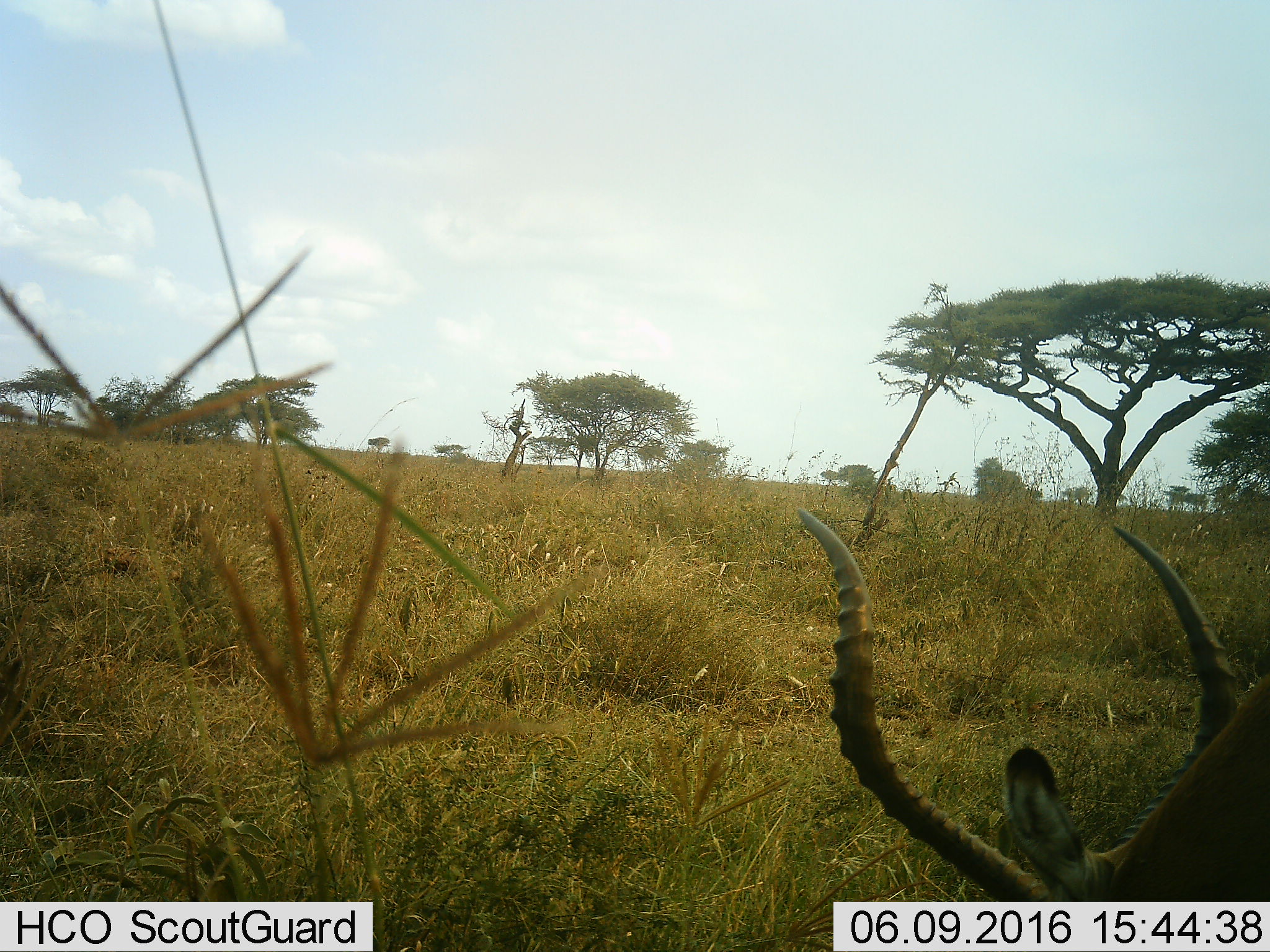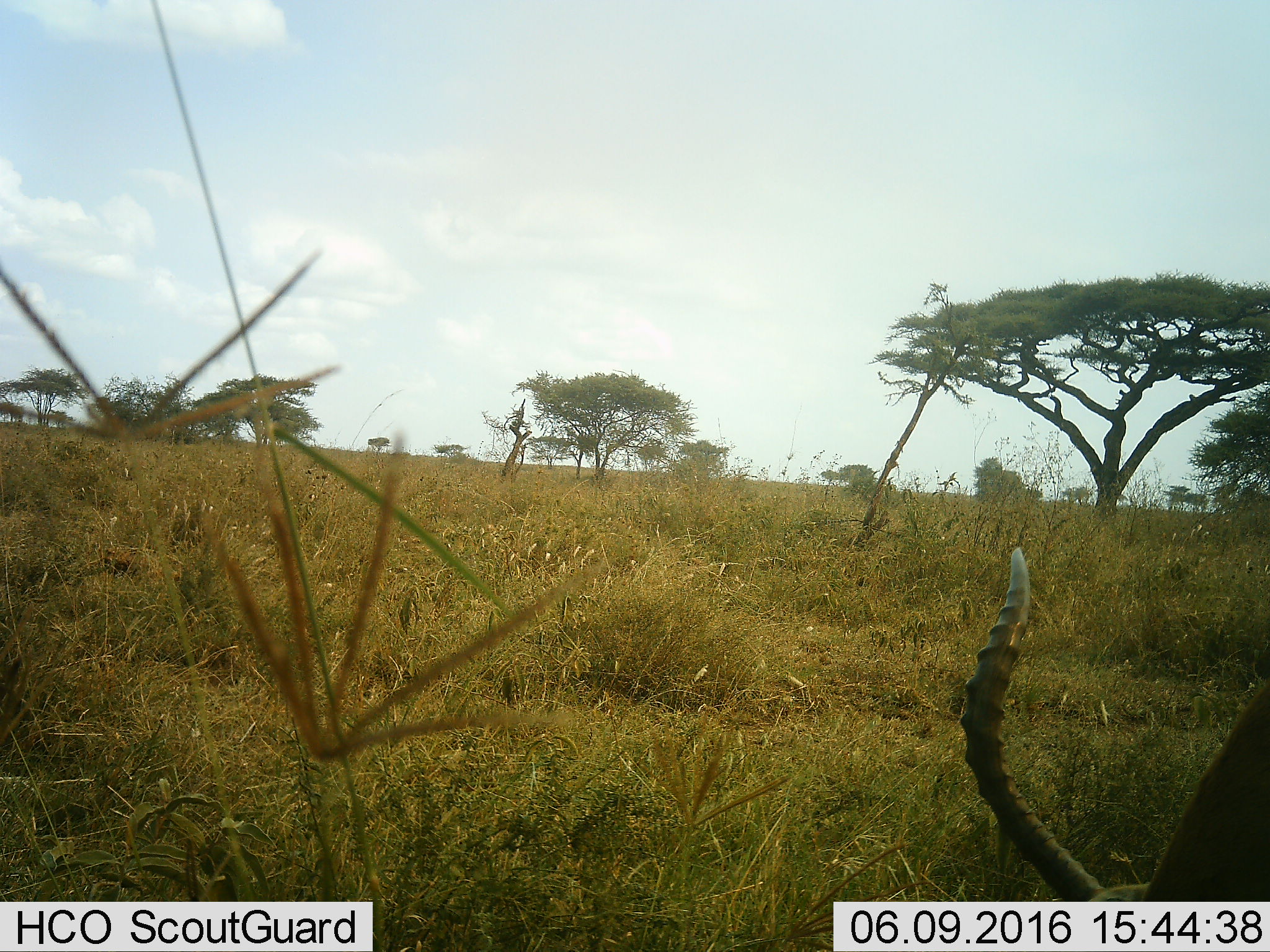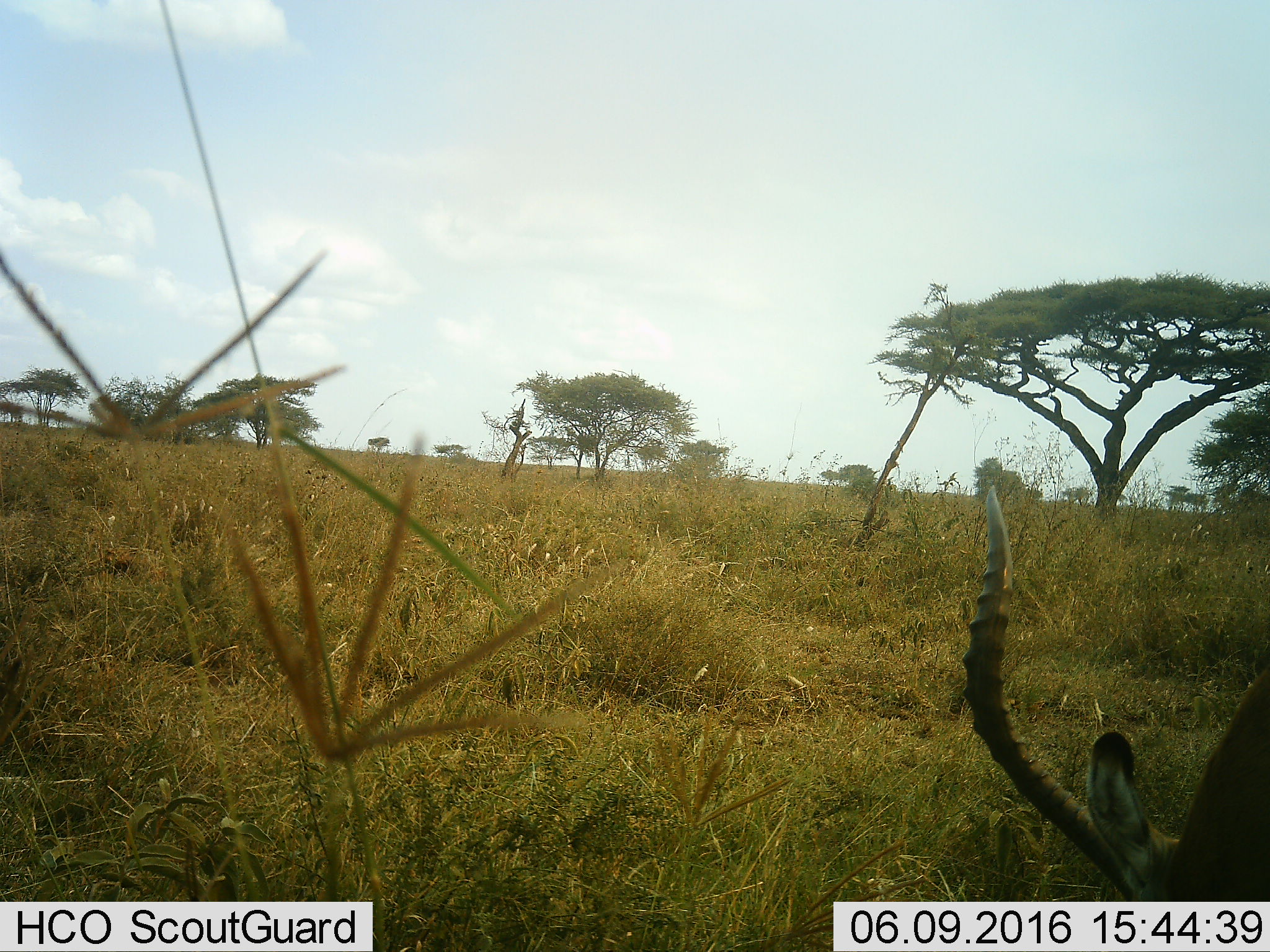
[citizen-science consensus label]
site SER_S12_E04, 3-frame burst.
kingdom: Animalia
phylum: Chordata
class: Mammalia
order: Artiodactyla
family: Bovidae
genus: Aepyceros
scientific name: Aepyceros melampus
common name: impala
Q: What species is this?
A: Impala (Aepyceros melampus).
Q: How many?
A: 1.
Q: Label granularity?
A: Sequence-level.